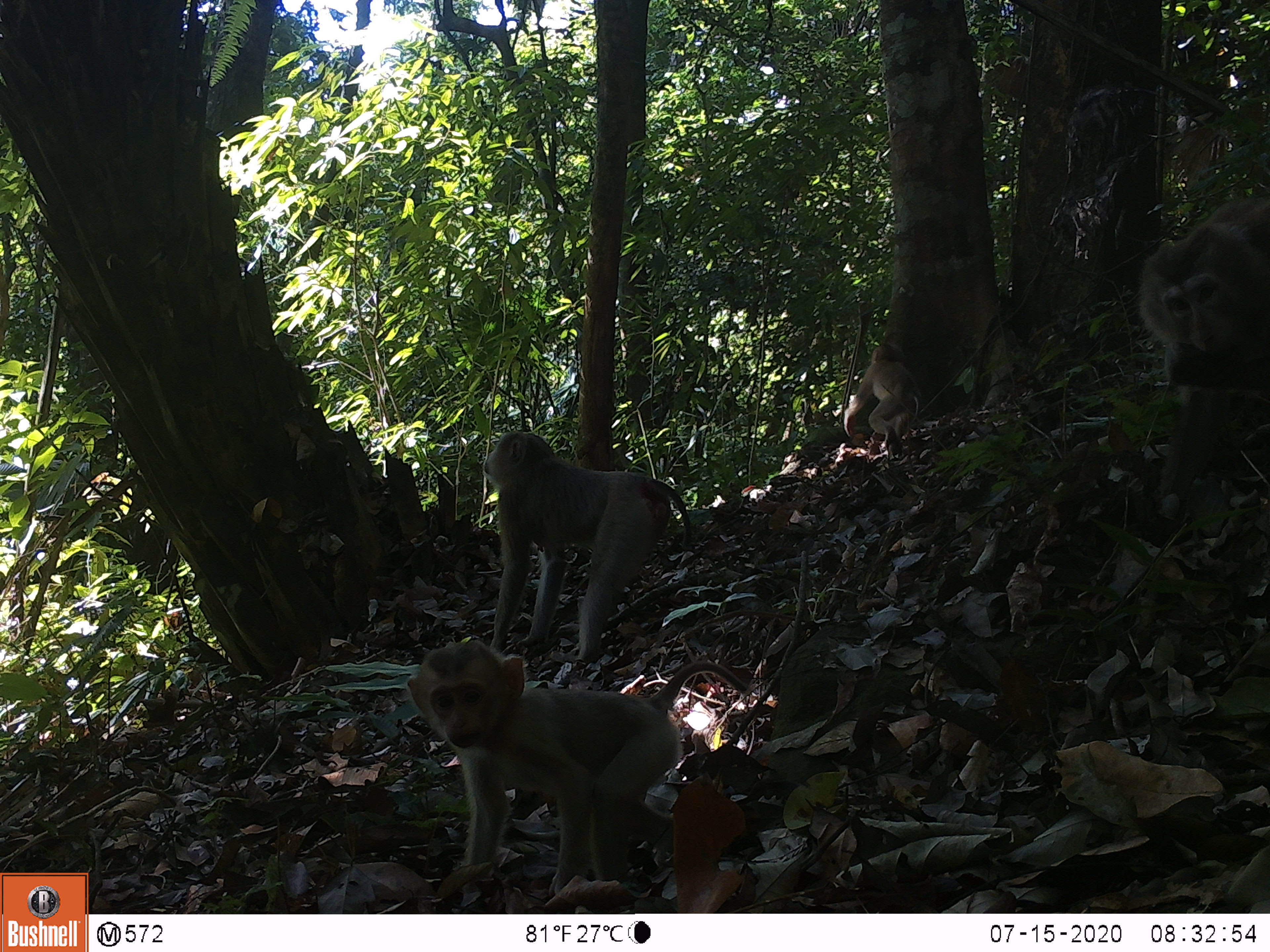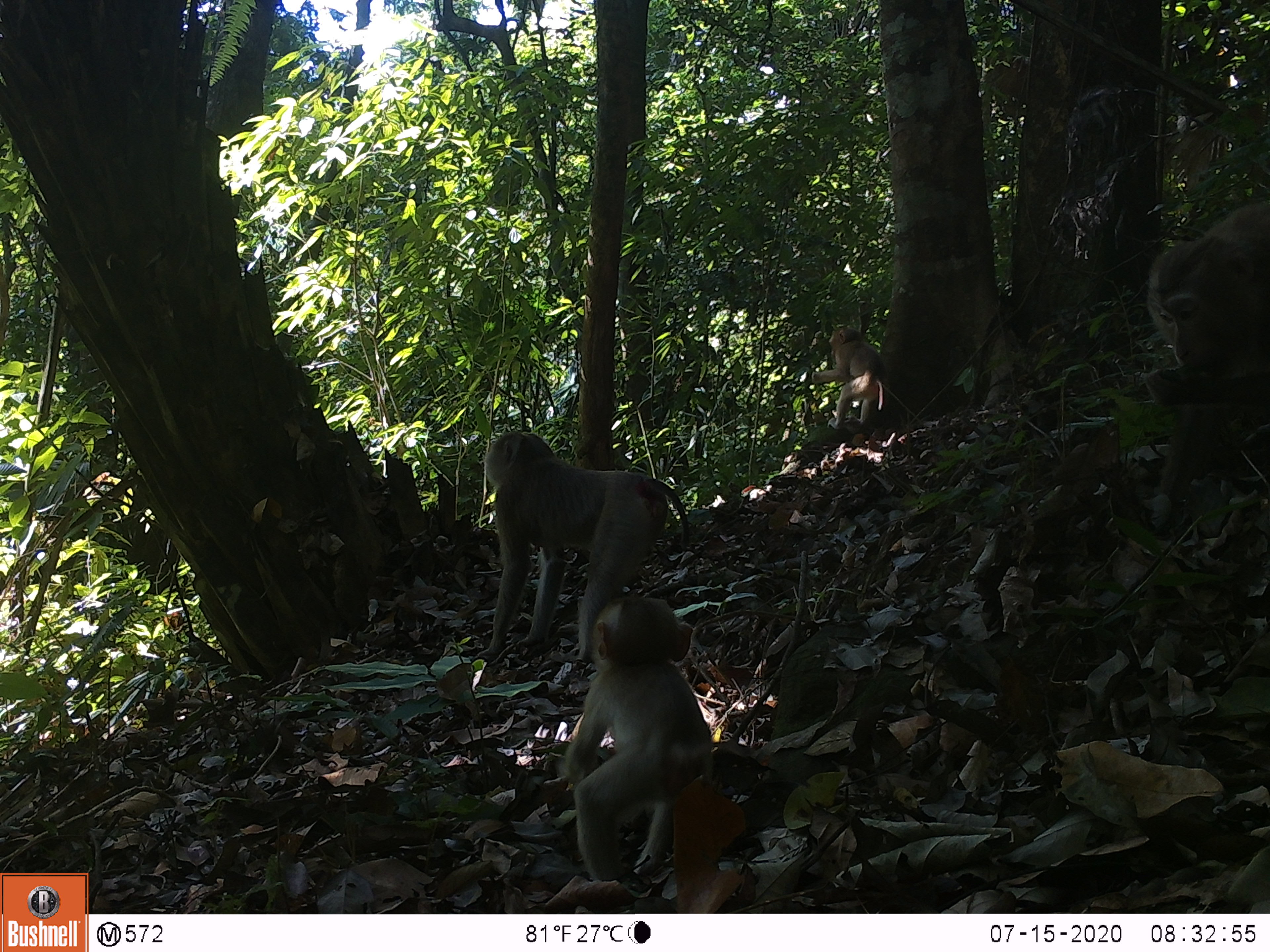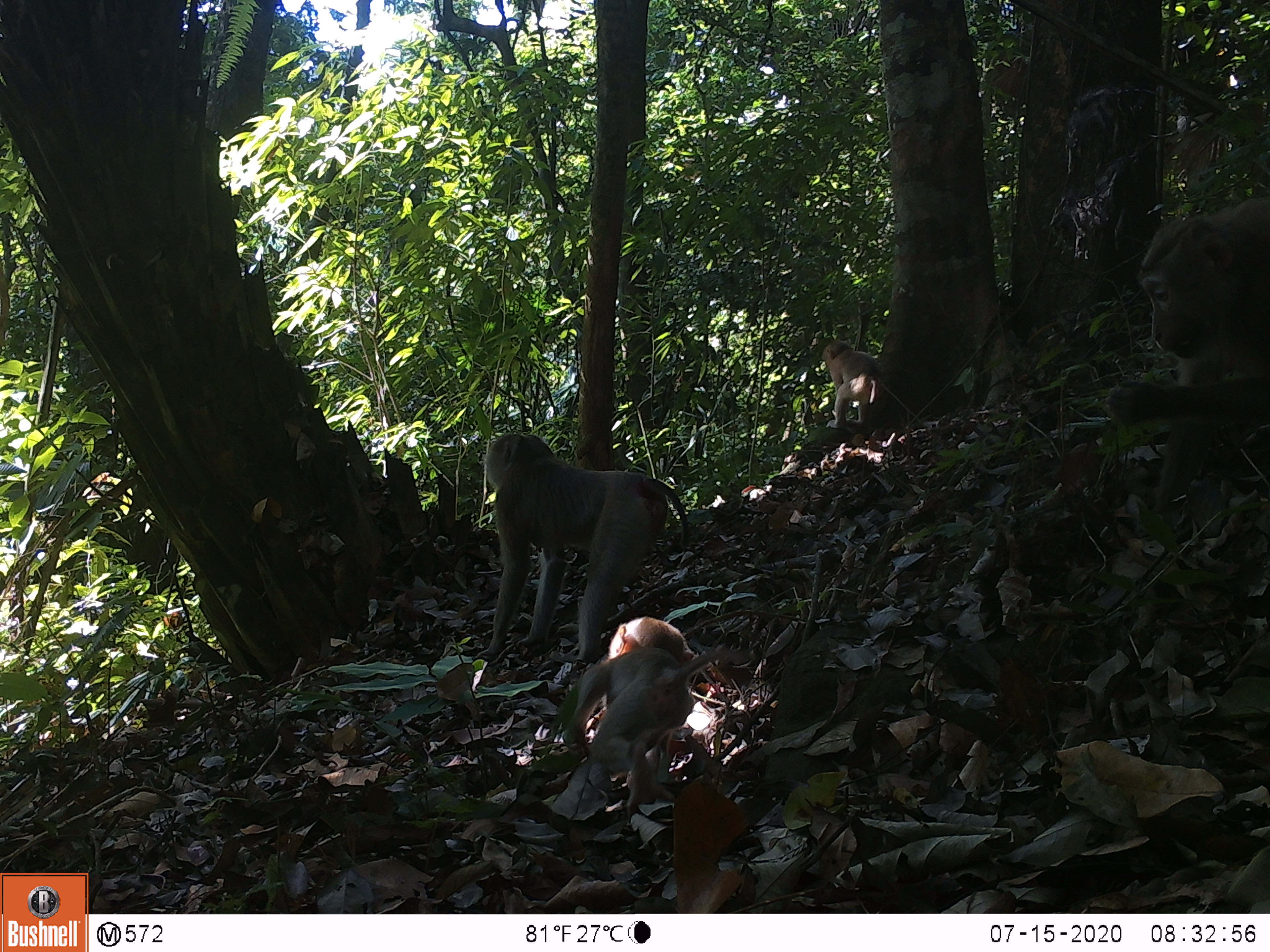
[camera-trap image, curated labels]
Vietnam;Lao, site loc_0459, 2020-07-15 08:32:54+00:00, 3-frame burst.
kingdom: Animalia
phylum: Chordata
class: Mammalia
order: Primates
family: Cercopithecidae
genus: Macaca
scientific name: Macaca nemestrina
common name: pig-tailed macaque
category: pig tailed macaque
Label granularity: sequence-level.